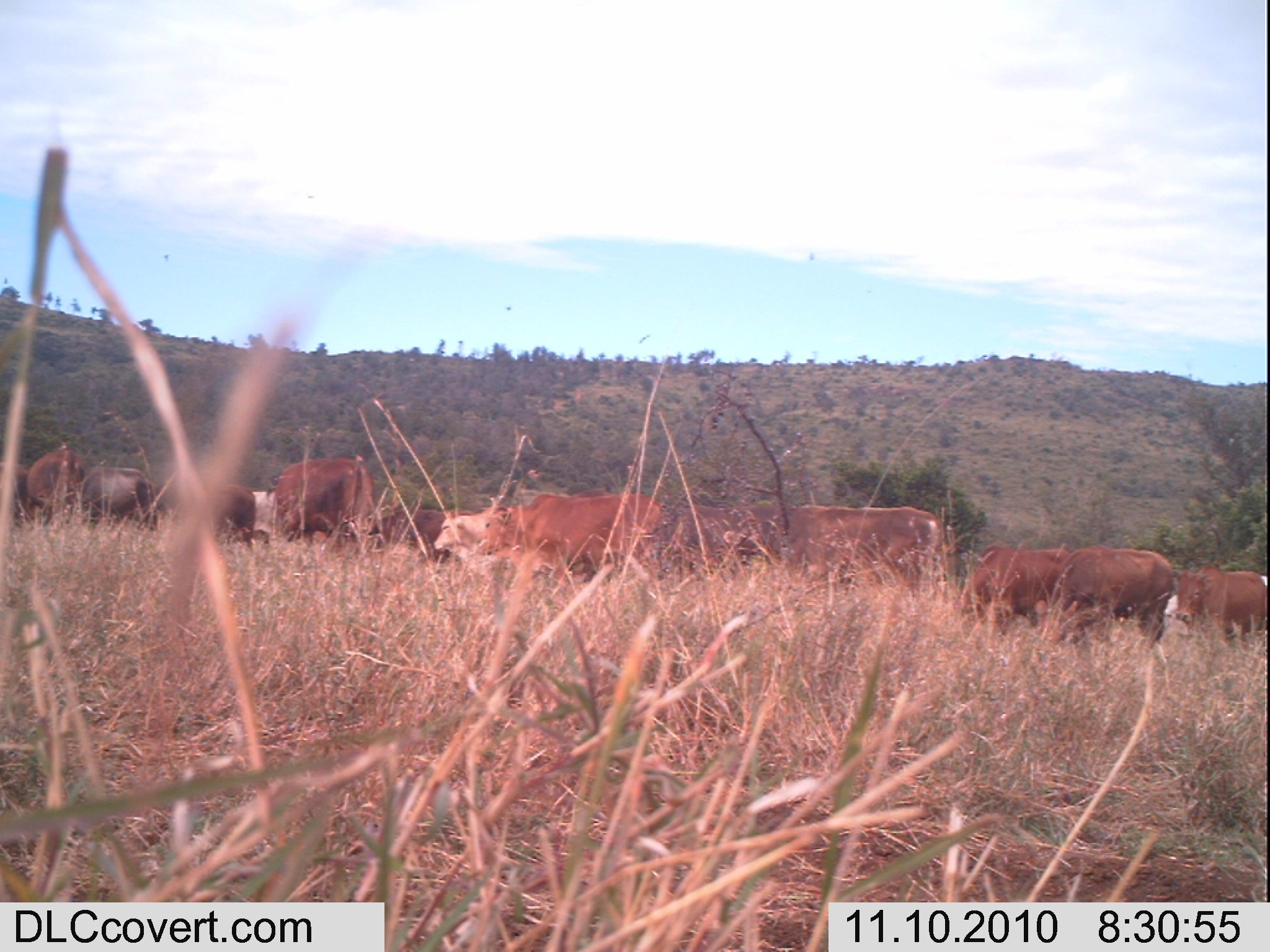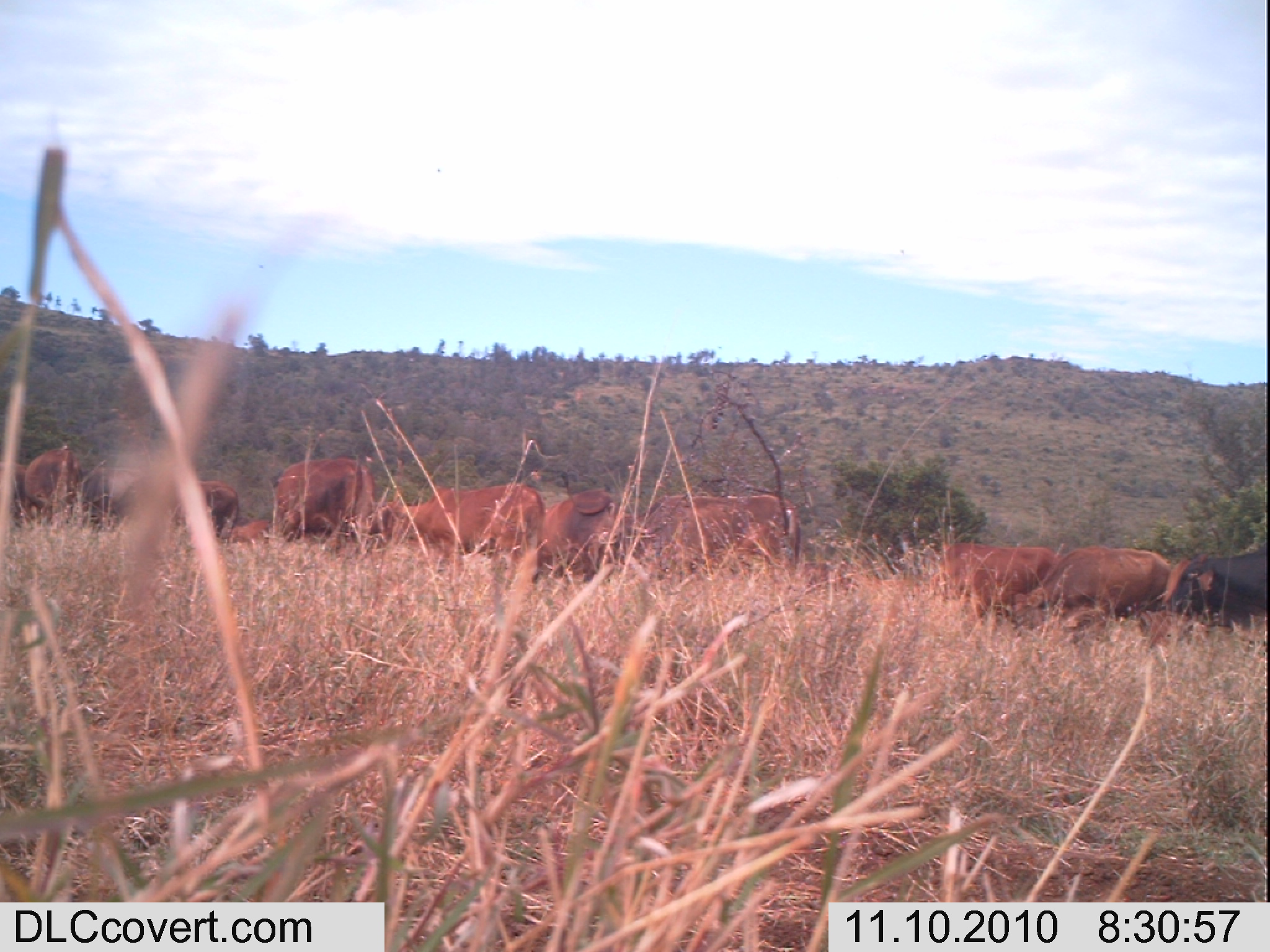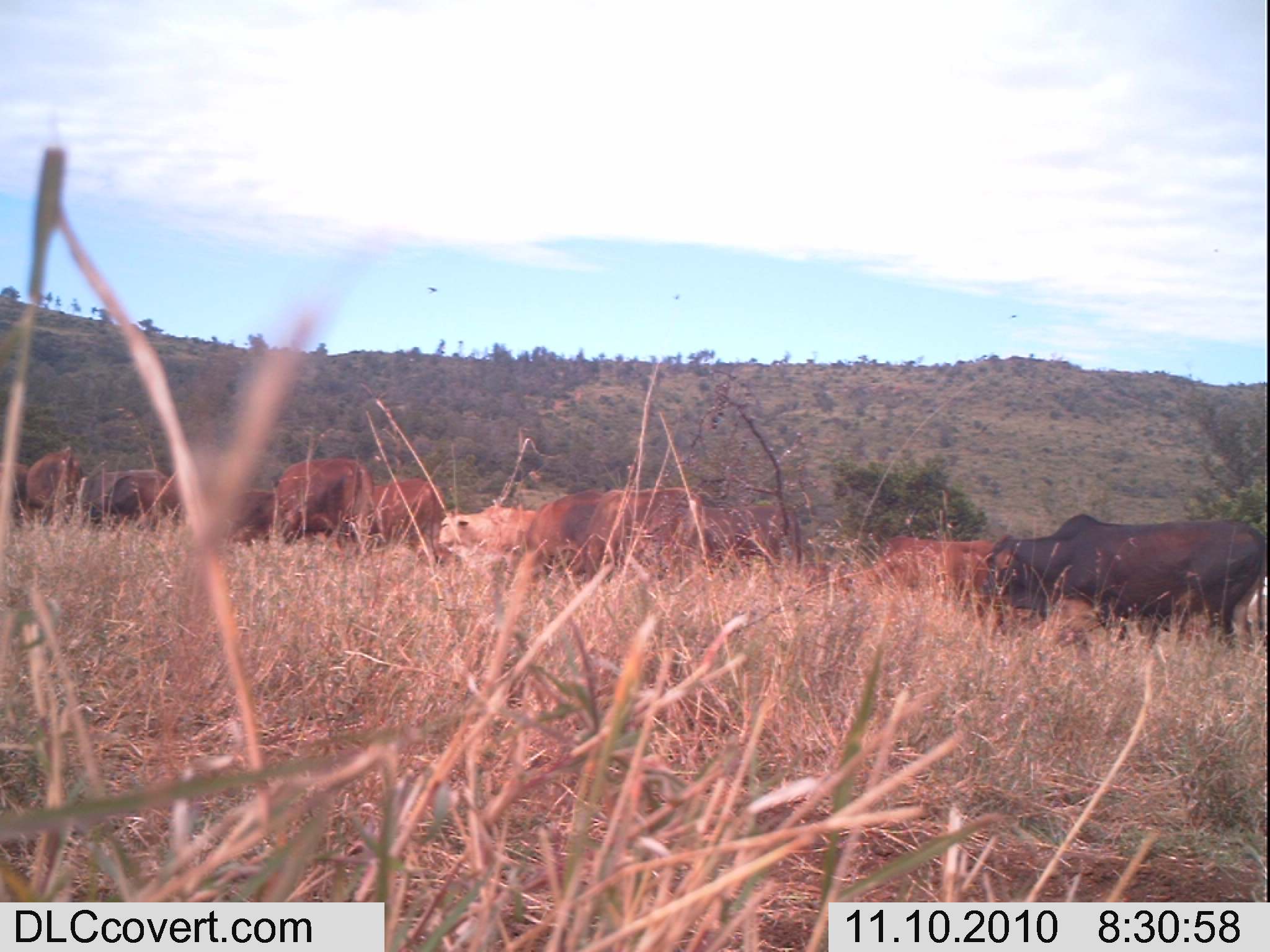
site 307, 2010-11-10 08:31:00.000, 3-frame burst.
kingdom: Animalia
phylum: Chordata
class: Mammalia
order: Artiodactyla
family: Bovidae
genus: Bos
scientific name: Bos taurus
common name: domestic cattle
Bos taurus (domestic cattle), count 13.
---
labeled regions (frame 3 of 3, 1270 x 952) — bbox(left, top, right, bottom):
bos taurus: bbox(977, 511, 1267, 651); bbox(853, 533, 1010, 628); bbox(584, 486, 704, 585); bbox(275, 456, 373, 546); bbox(696, 503, 803, 571); bbox(522, 489, 603, 576); bbox(369, 476, 444, 566); bbox(438, 507, 536, 561); bbox(90, 472, 181, 528); bbox(23, 445, 81, 530); bbox(225, 489, 276, 542); bbox(0, 461, 29, 525); bbox(81, 473, 123, 501)